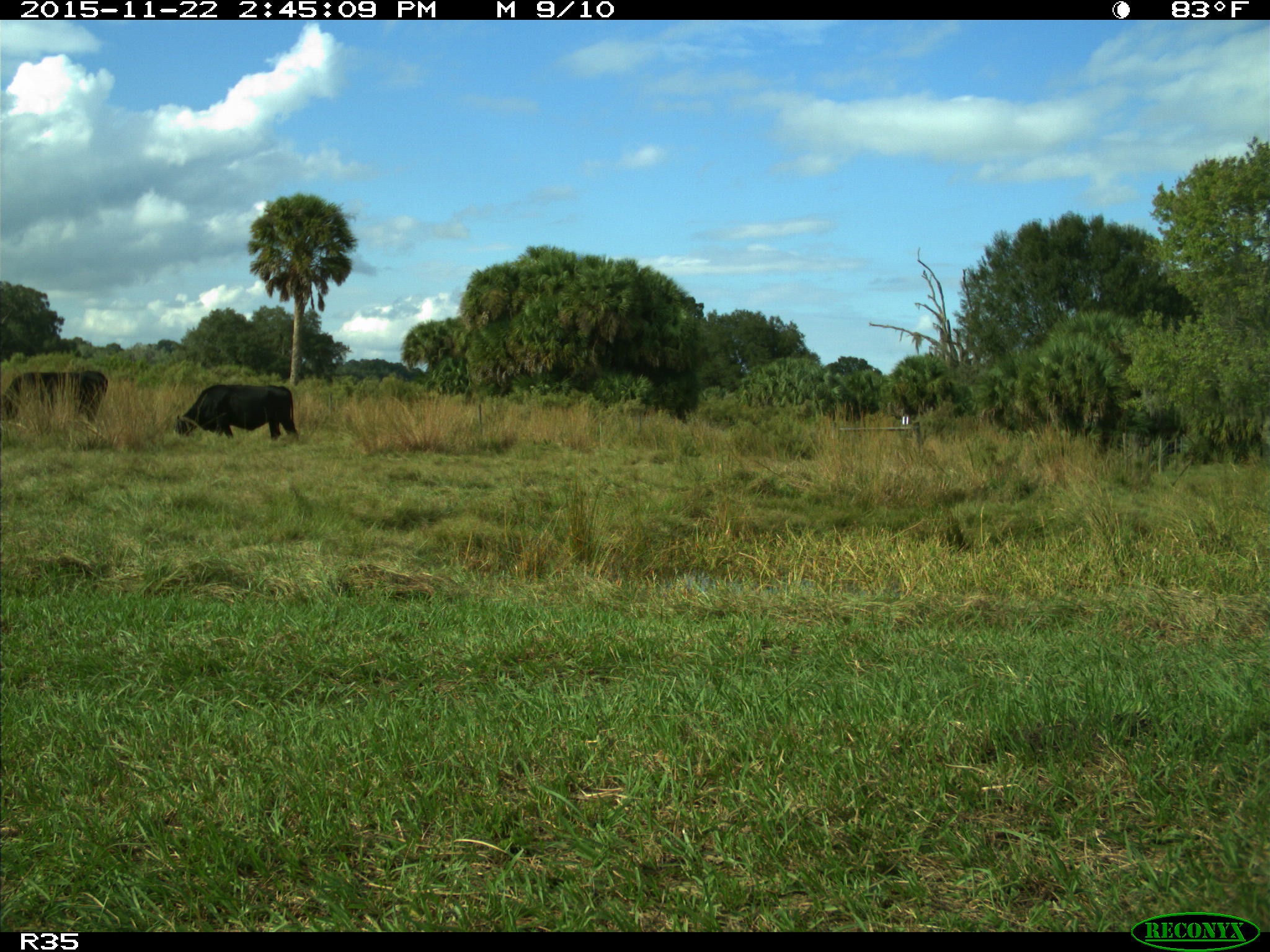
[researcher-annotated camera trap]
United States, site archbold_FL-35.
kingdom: Animalia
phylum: Chordata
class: Mammalia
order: Artiodactyla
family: Bovidae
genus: Bos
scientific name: Bos taurus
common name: domestic cow